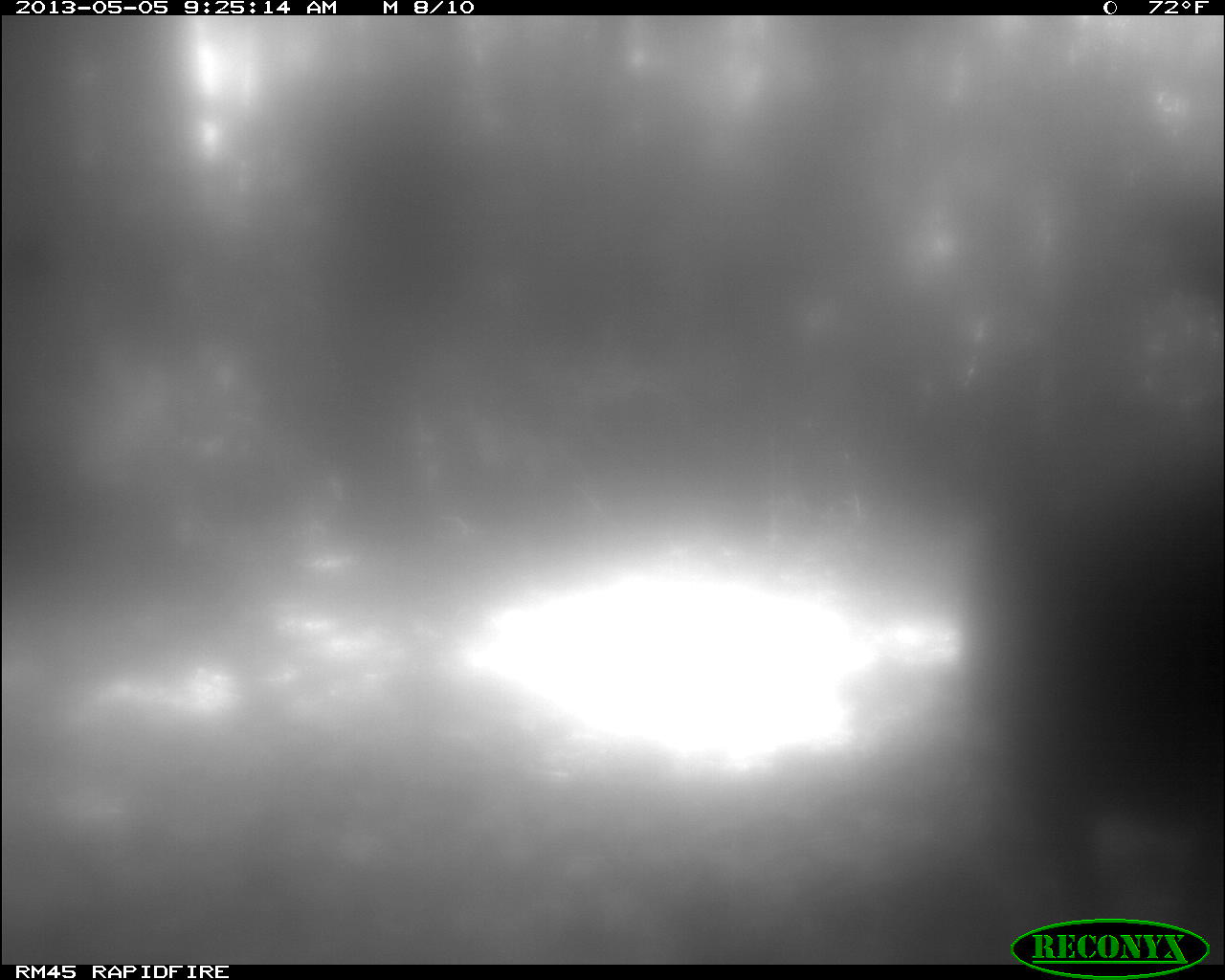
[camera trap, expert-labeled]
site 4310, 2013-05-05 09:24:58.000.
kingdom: Animalia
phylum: Chordata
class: Aves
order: Galliformes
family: Phasianidae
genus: Meleagris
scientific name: Meleagris ocellata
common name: ocellated turkey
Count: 2.